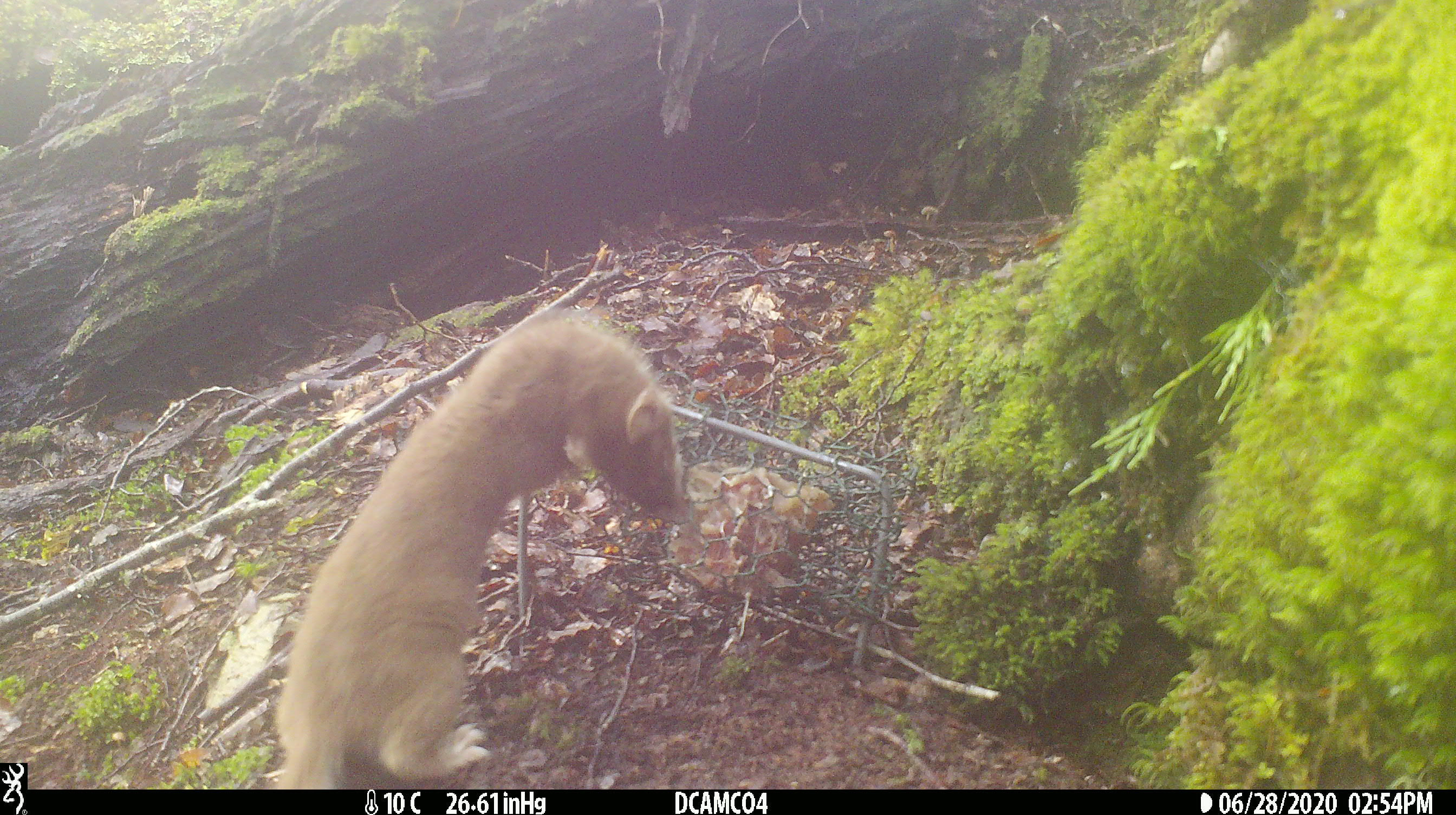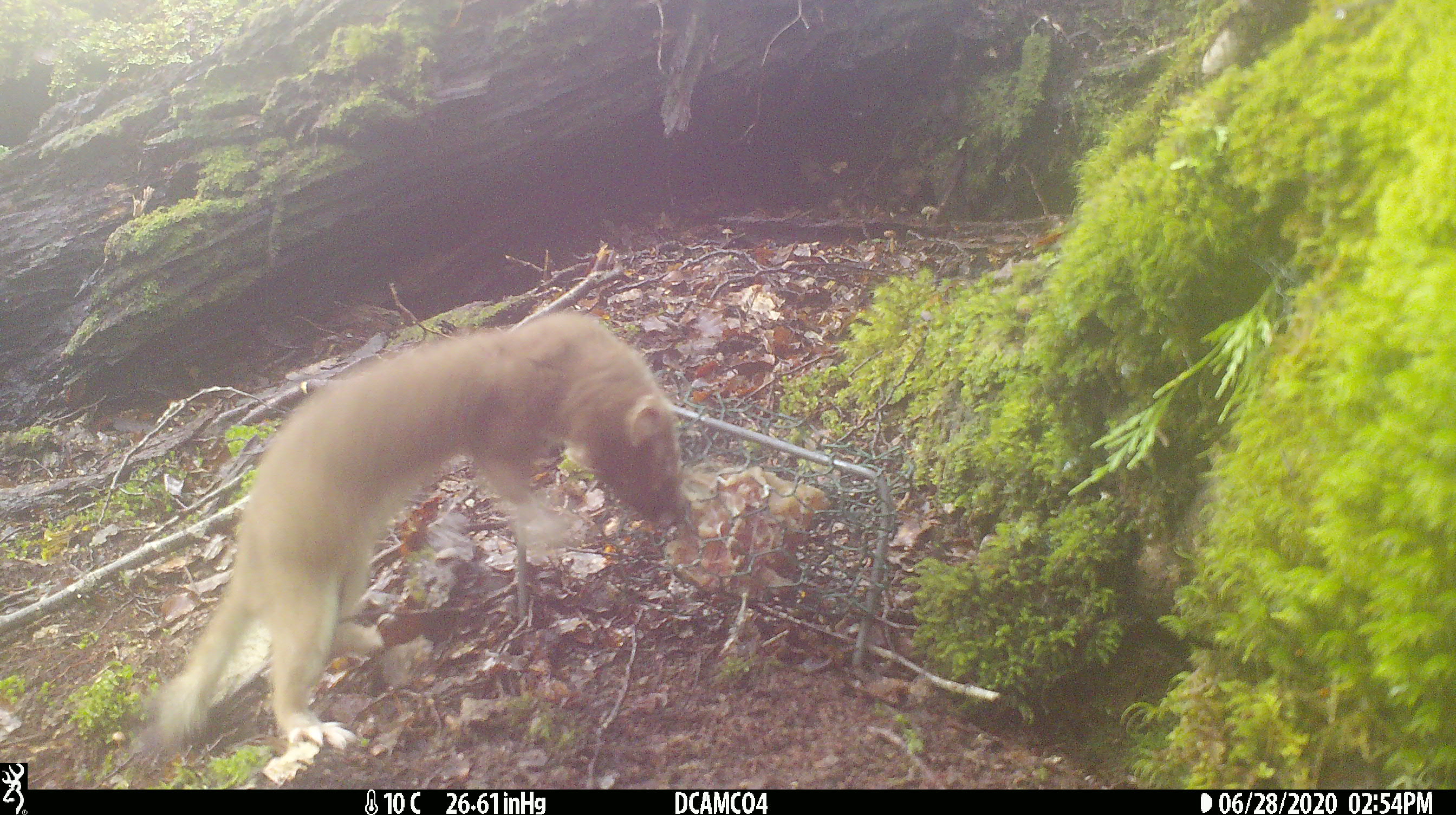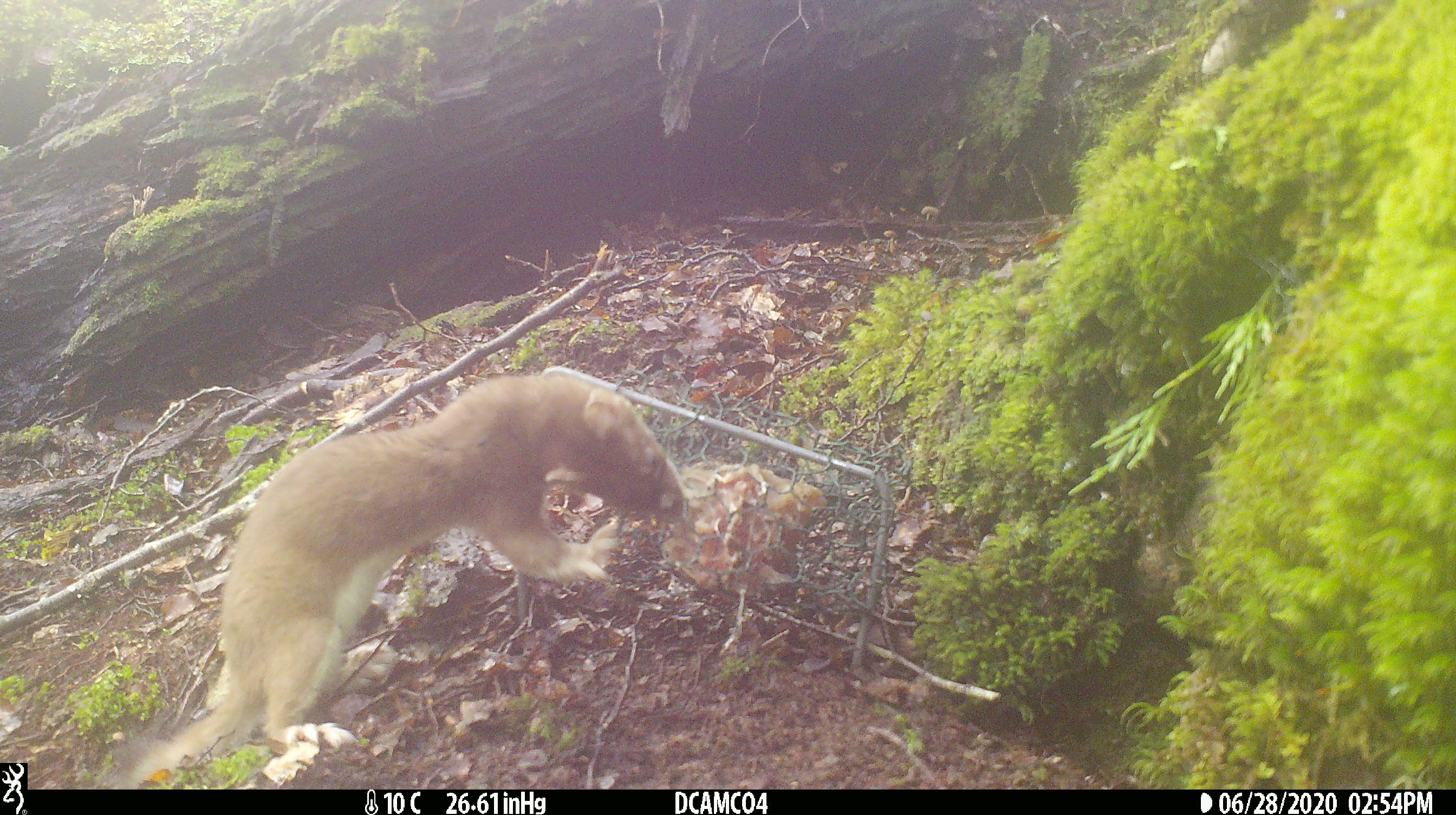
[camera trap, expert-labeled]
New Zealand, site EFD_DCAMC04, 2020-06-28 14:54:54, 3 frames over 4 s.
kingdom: Animalia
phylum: Chordata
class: Mammalia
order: Carnivora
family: Mustelidae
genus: Mustela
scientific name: Mustela erminea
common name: stoat